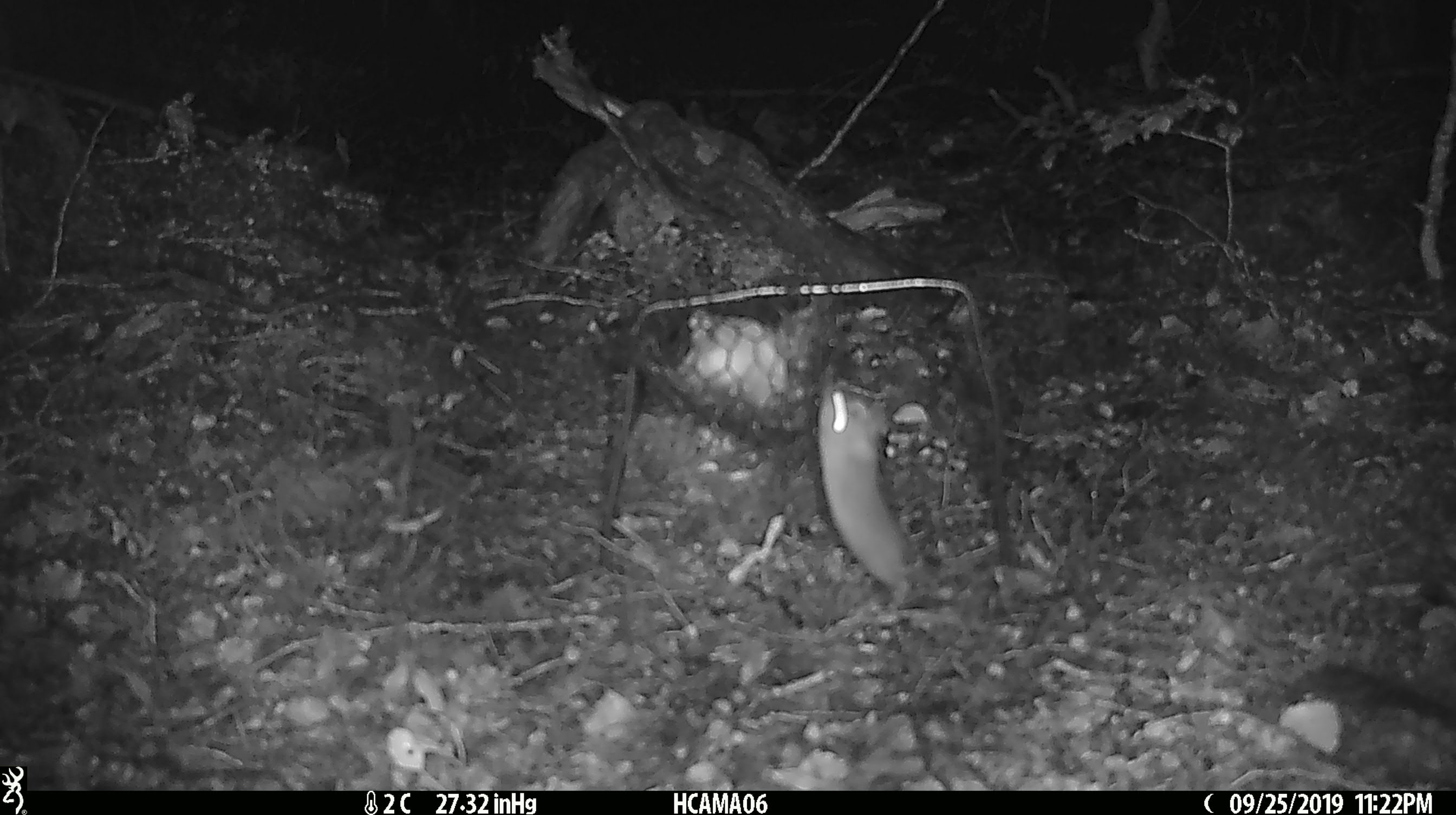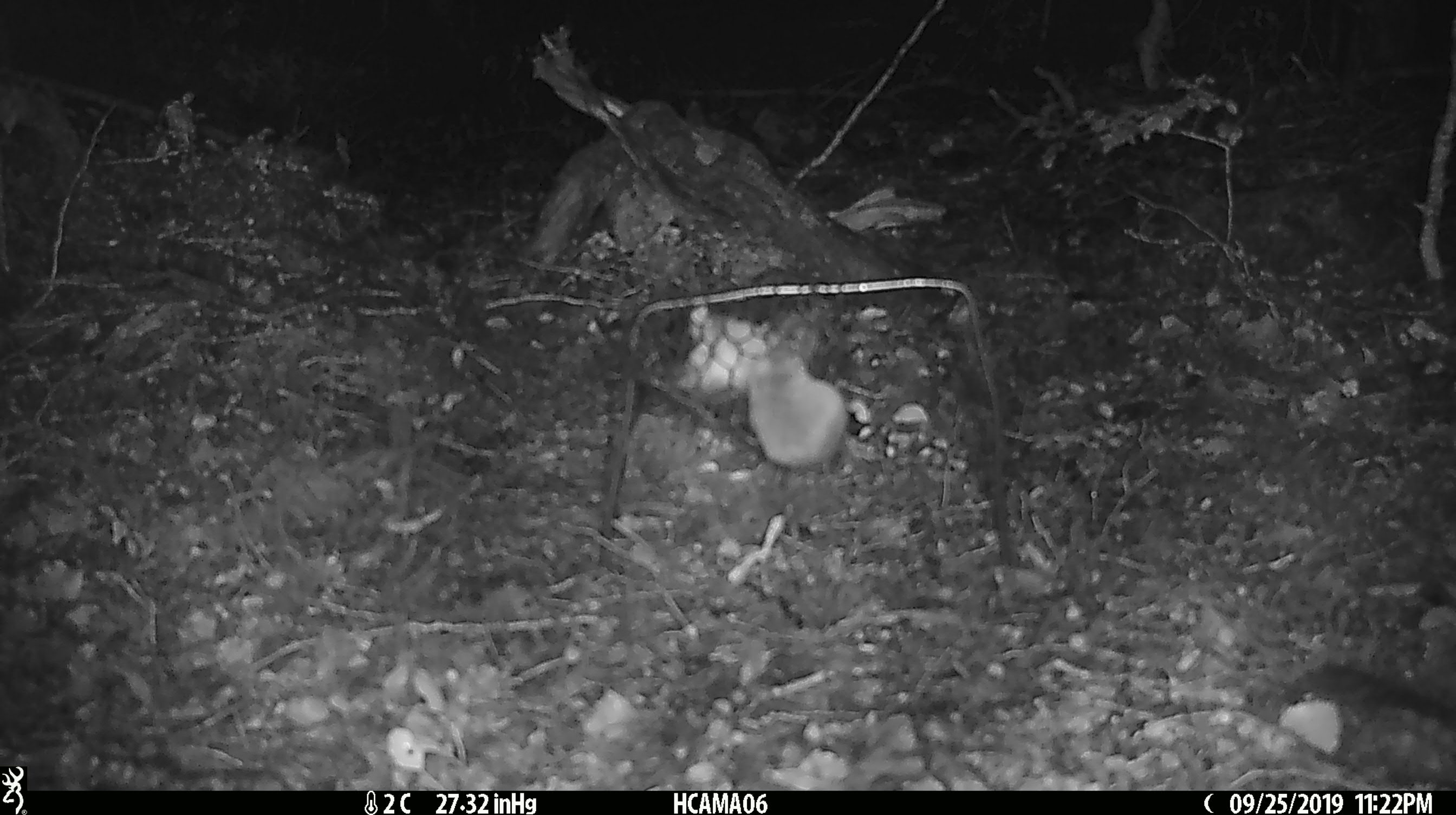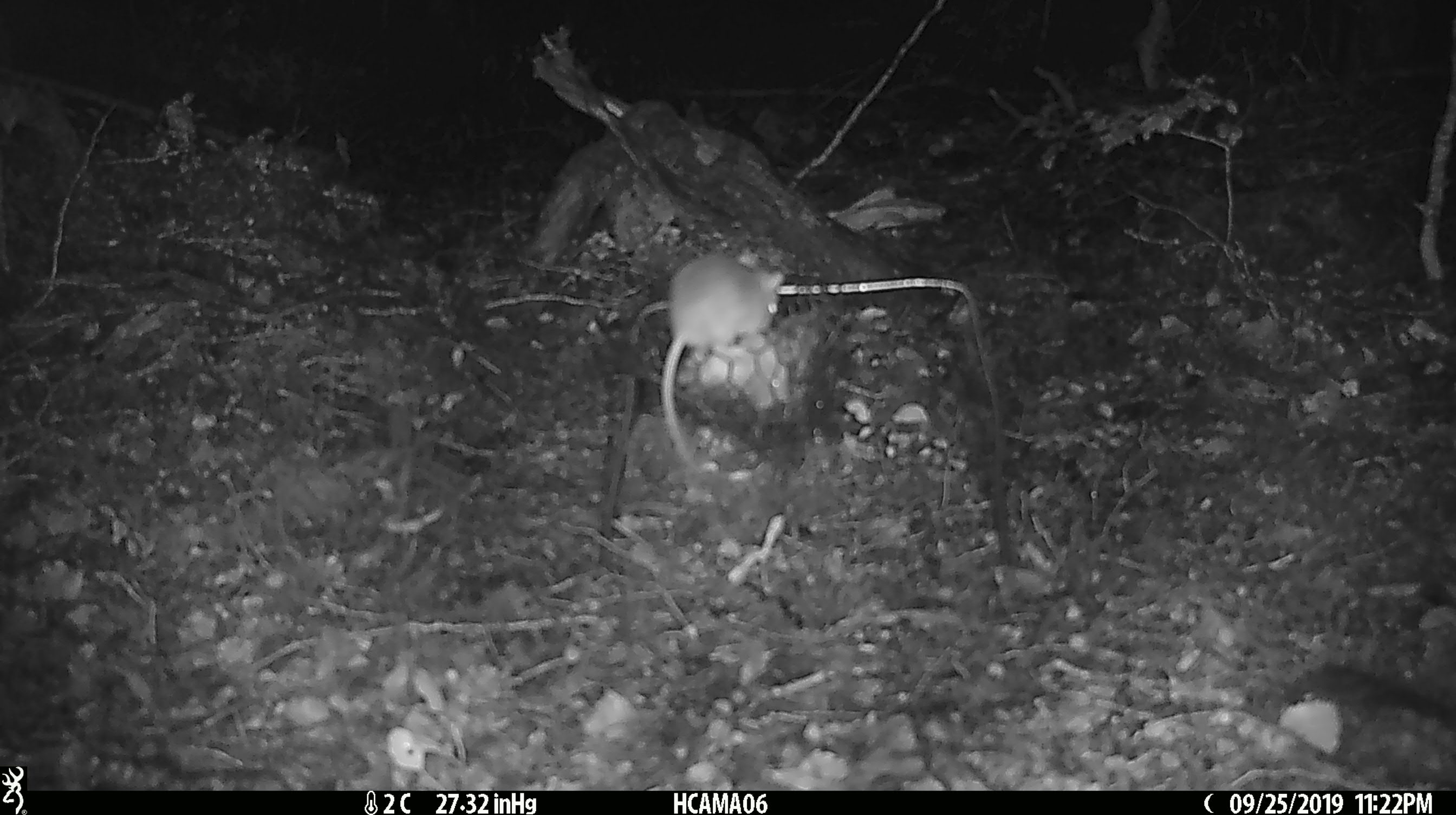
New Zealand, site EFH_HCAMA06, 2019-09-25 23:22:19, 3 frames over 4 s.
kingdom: Animalia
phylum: Chordata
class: Mammalia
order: Rodentia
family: Muridae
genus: Mus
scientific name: Mus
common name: mouse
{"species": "mouse (Mus)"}